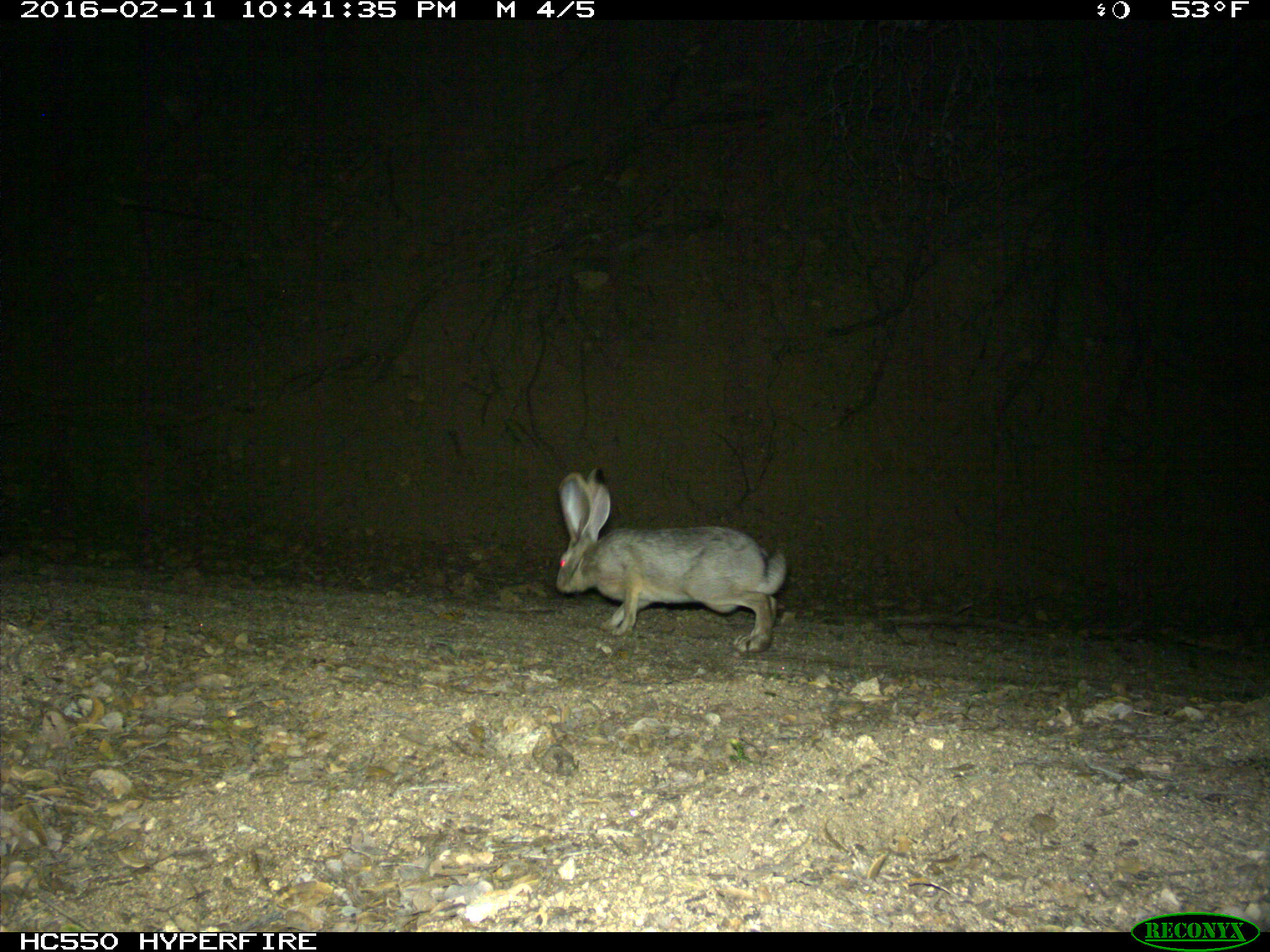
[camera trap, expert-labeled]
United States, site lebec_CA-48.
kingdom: Animalia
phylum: Chordata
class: Mammalia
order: Lagomorpha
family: Leporidae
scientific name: Leporidae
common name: rabbits and hares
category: unidentified rabbit